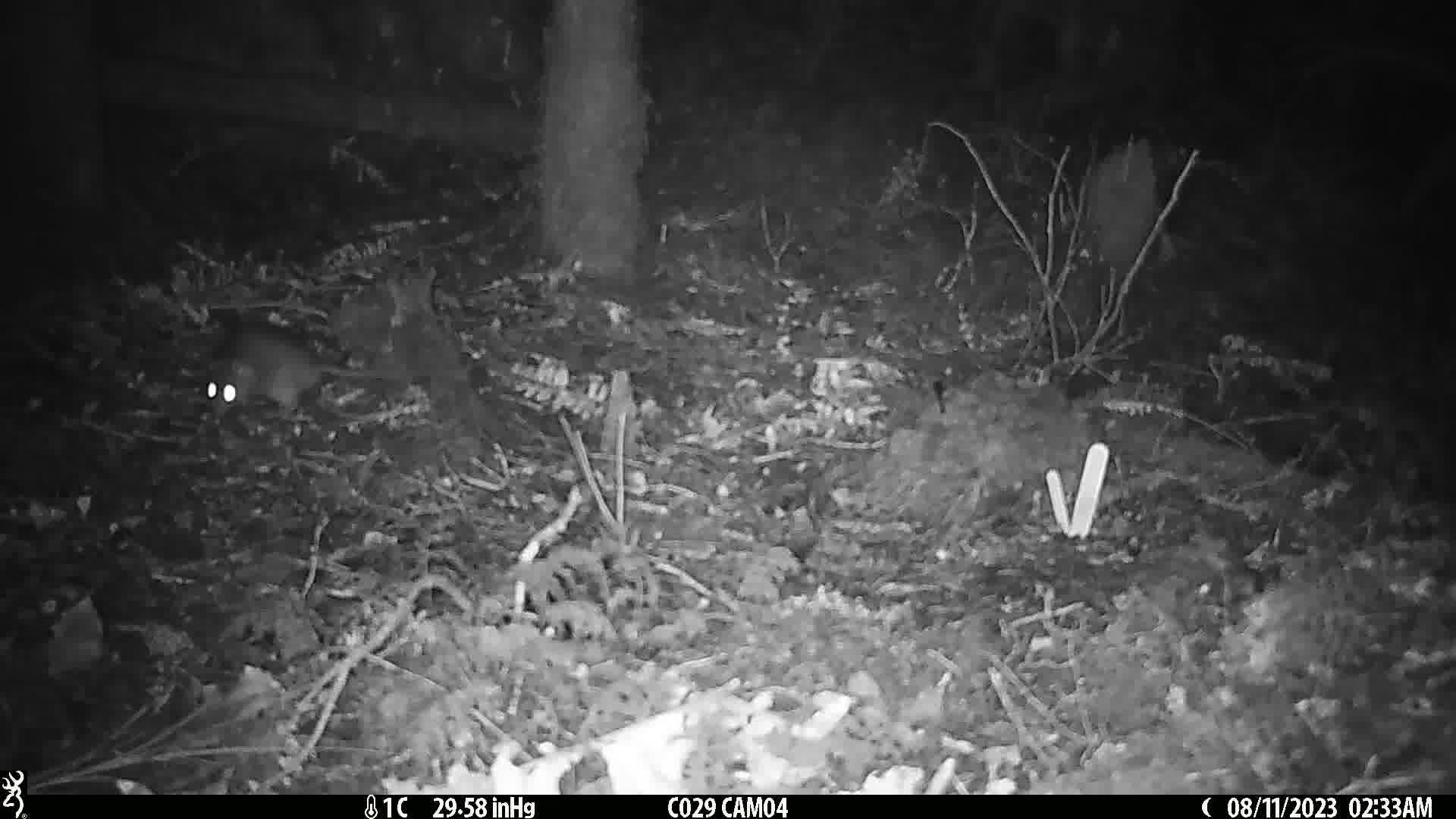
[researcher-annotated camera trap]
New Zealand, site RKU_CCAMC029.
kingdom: Animalia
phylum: Chordata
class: Mammalia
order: Rodentia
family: Muridae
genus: Rattus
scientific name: Rattus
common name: rat